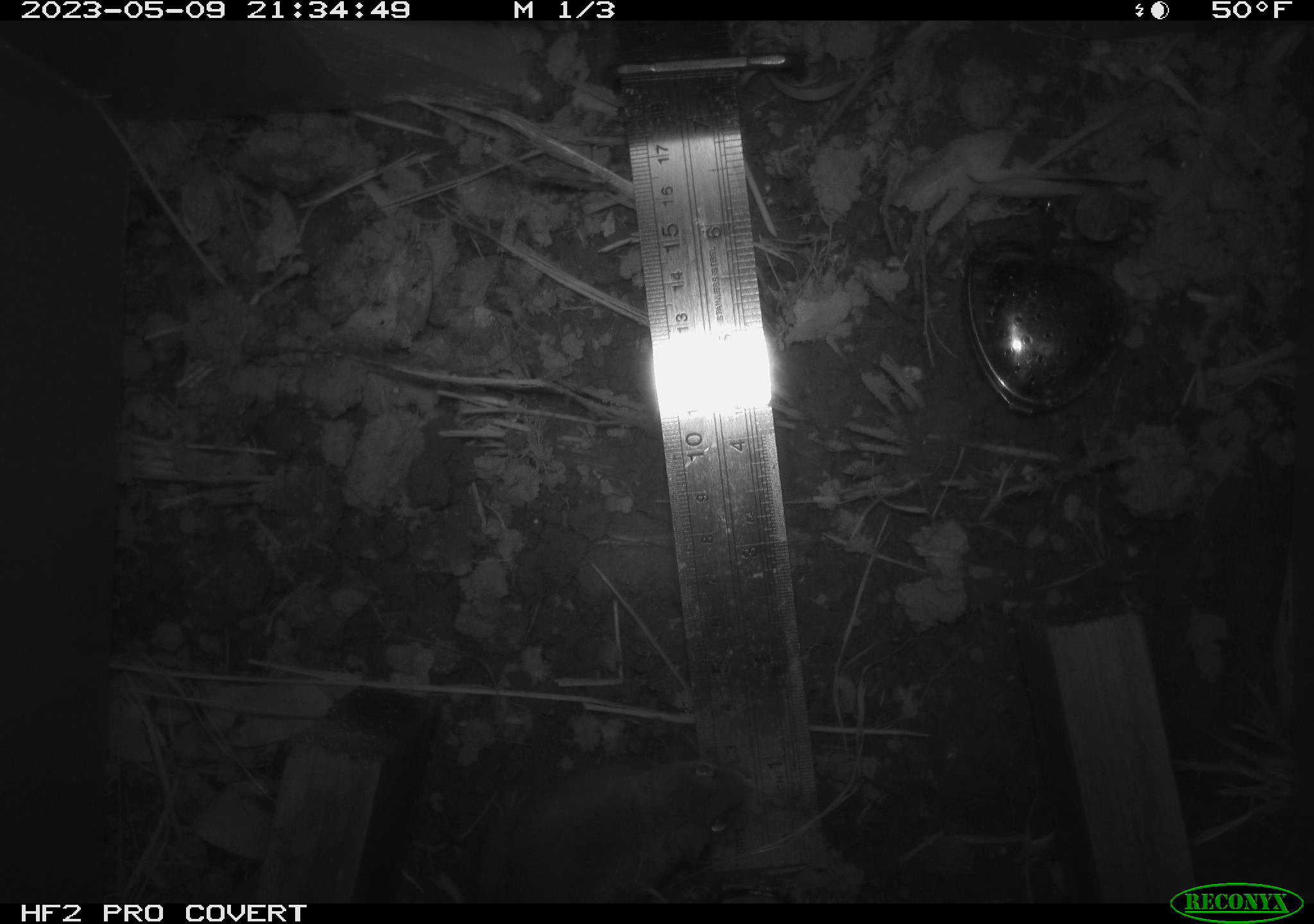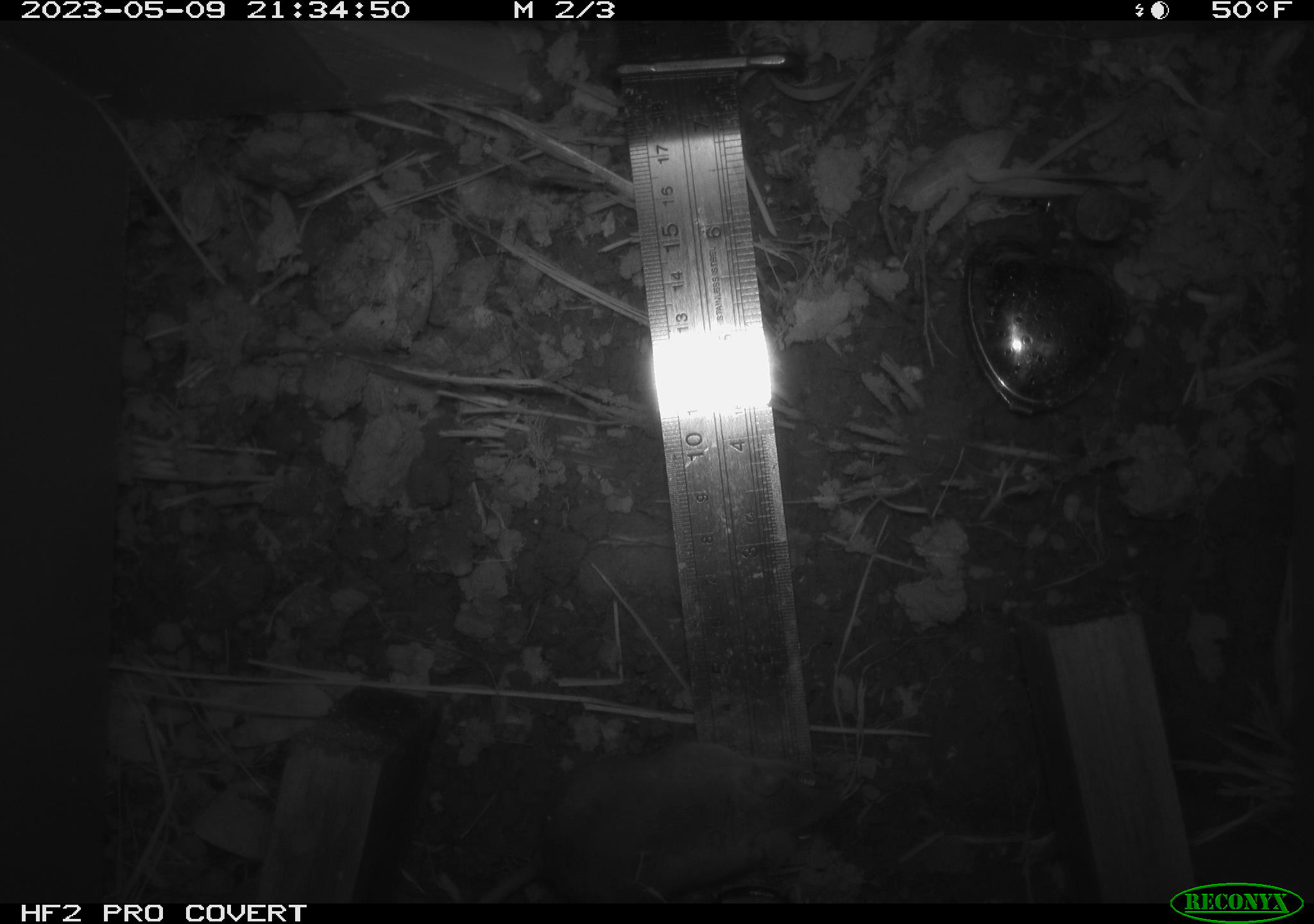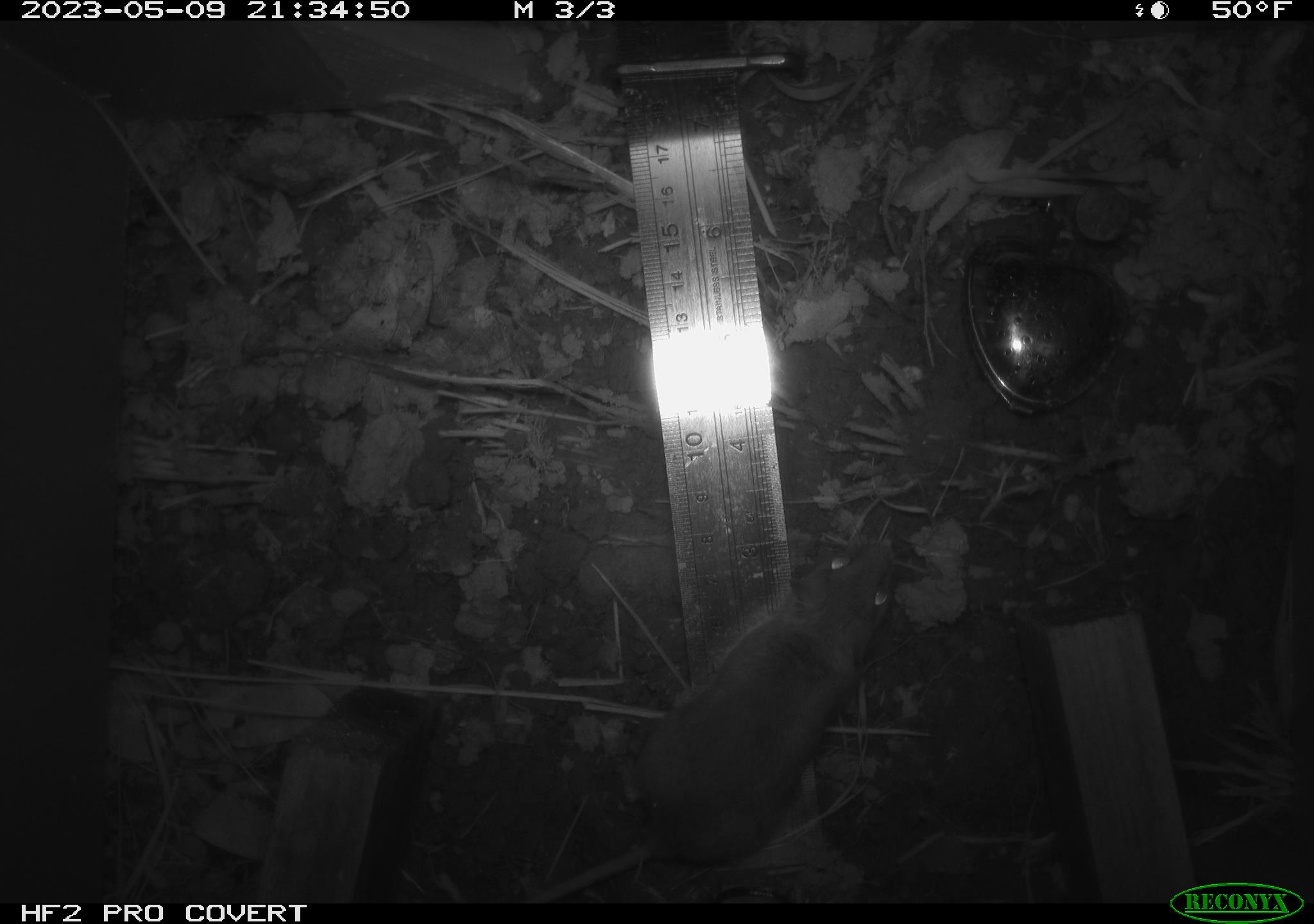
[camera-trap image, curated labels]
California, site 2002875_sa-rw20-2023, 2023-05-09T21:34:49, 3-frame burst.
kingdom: Animalia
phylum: Chordata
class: Mammalia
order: Rodentia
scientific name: Rodentia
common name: mouse species